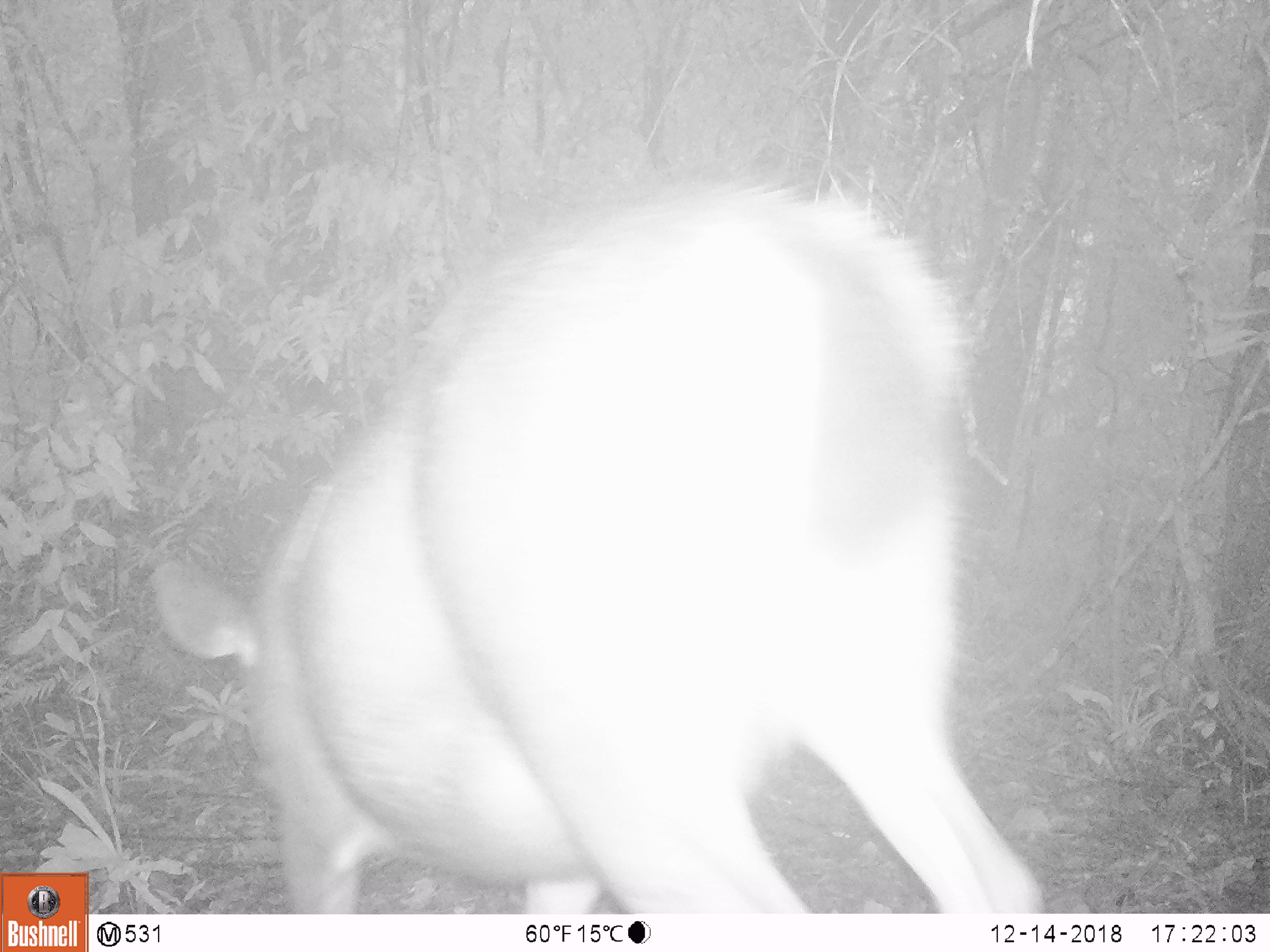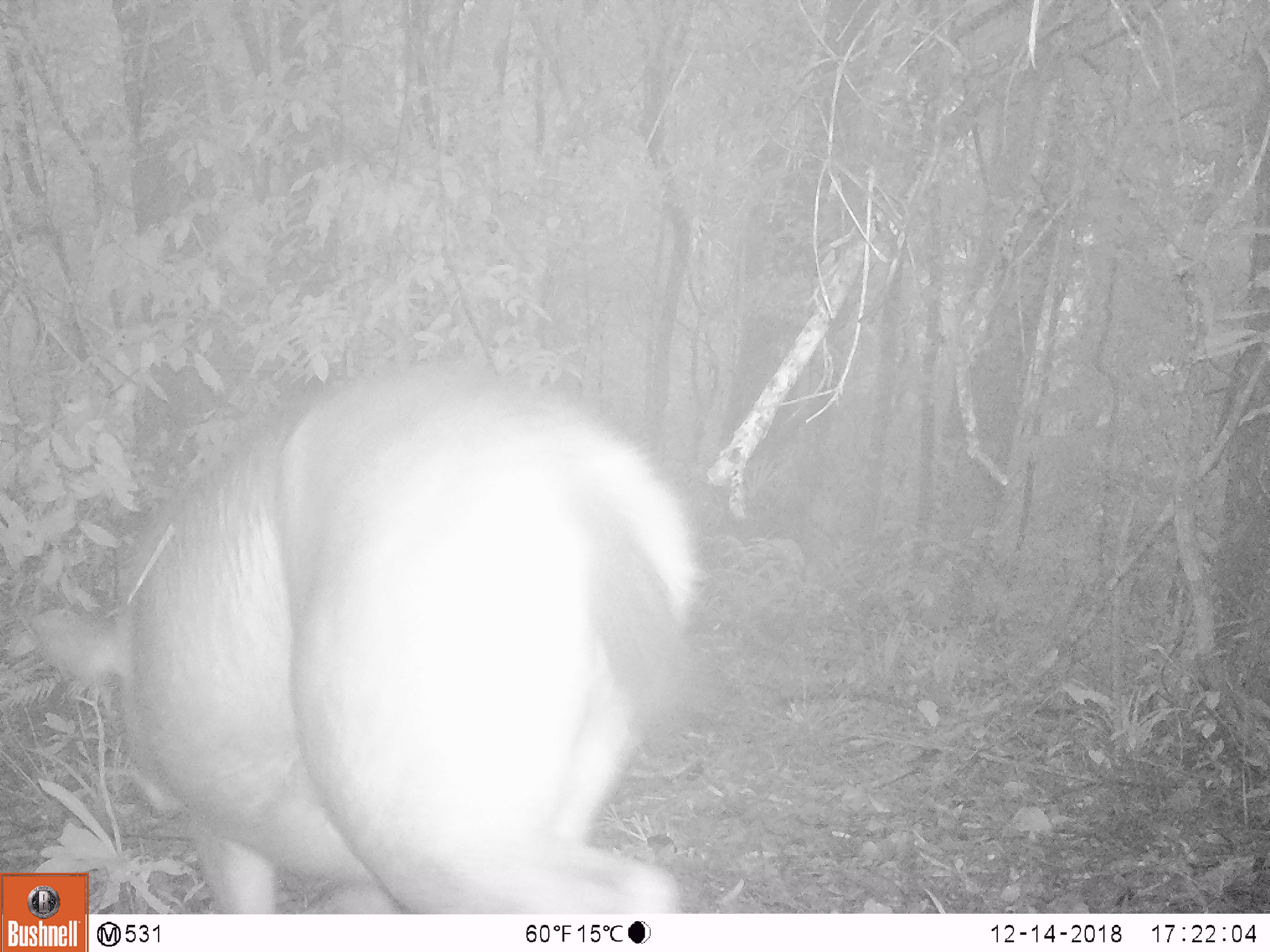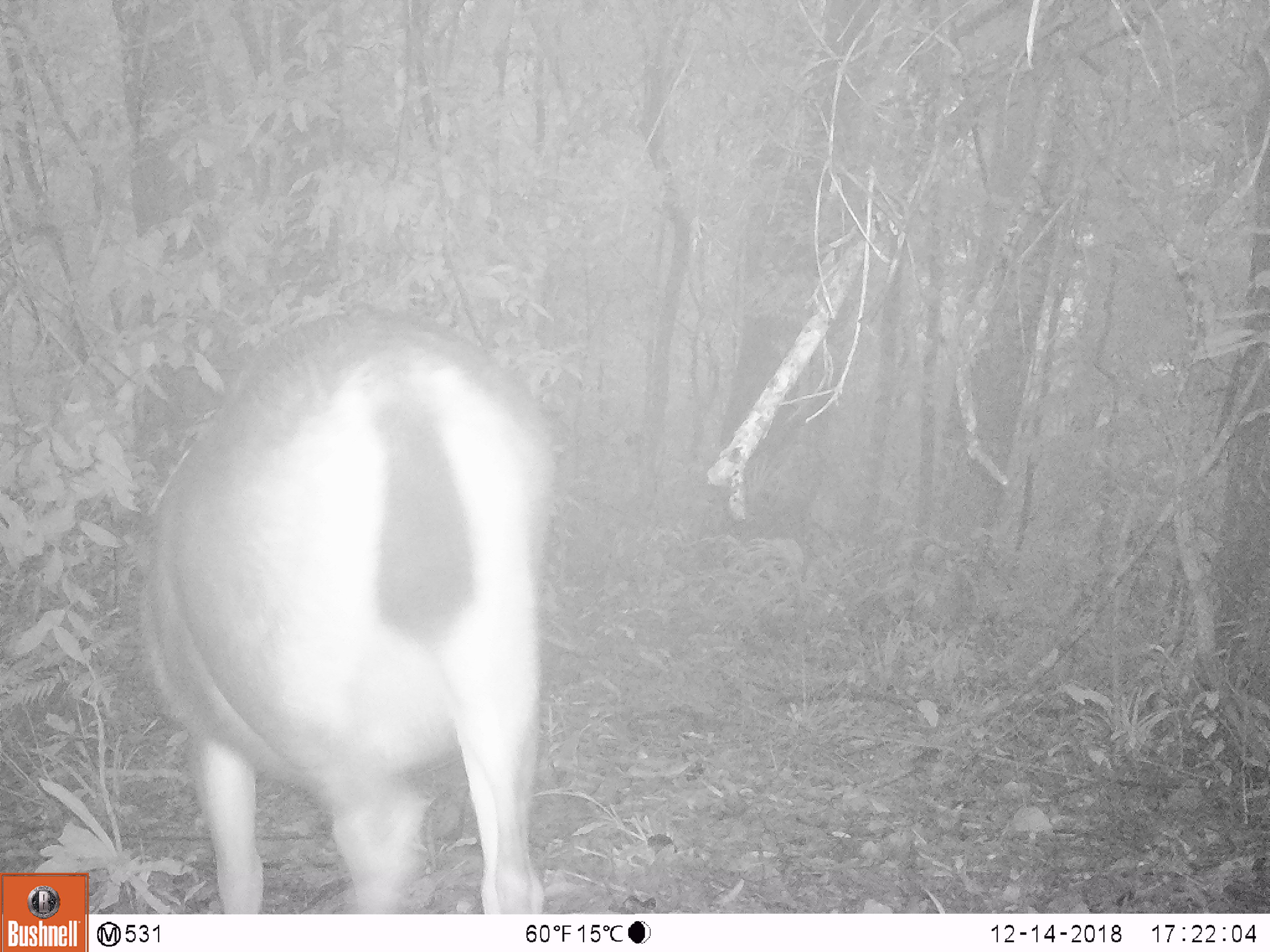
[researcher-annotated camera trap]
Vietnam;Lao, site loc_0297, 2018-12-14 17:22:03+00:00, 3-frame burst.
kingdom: Animalia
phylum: Chordata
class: Mammalia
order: Artiodactyla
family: Cervidae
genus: Rusa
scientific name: Rusa unicolor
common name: sambar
Sambar (Rusa unicolor). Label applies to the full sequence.